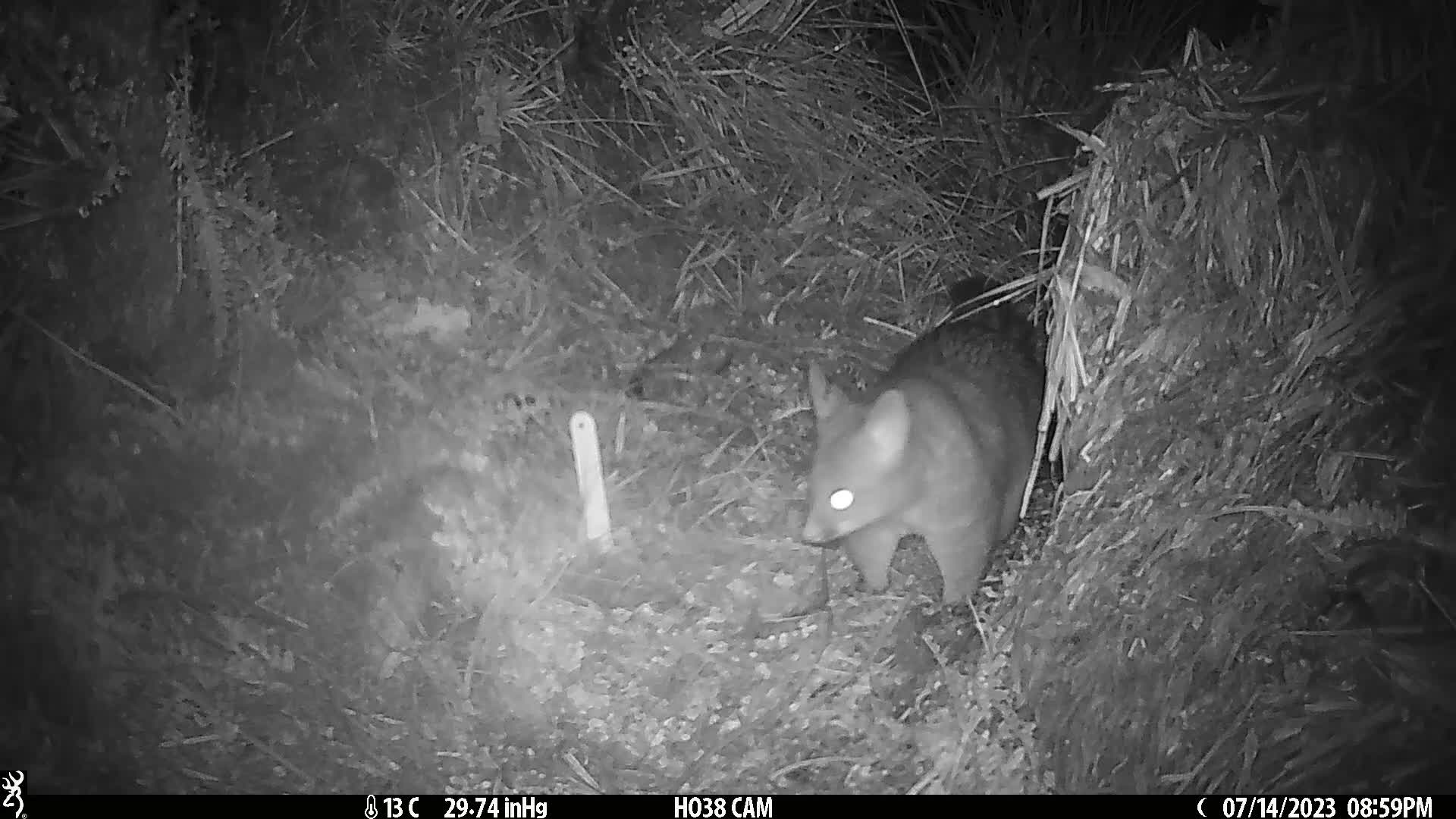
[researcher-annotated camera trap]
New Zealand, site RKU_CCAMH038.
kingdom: Animalia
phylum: Chordata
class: Mammalia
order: Diprotodontia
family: Phalangeridae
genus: Trichosurus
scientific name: Trichosurus vulpecula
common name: common brushtail possum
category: possum